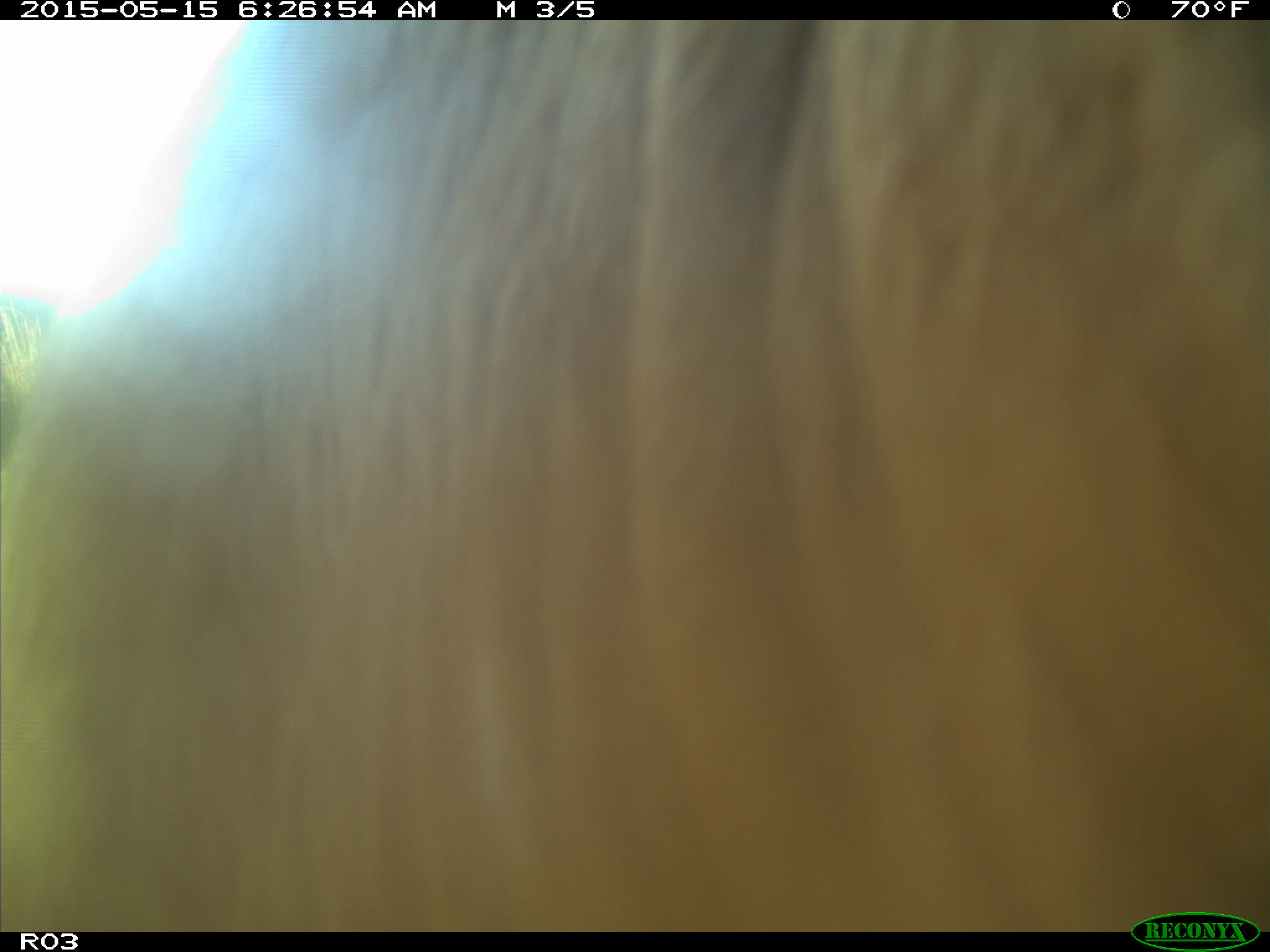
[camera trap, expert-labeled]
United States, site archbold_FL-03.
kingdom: Animalia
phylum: Chordata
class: Mammalia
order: Artiodactyla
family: Bovidae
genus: Bos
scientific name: Bos taurus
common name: domestic cow